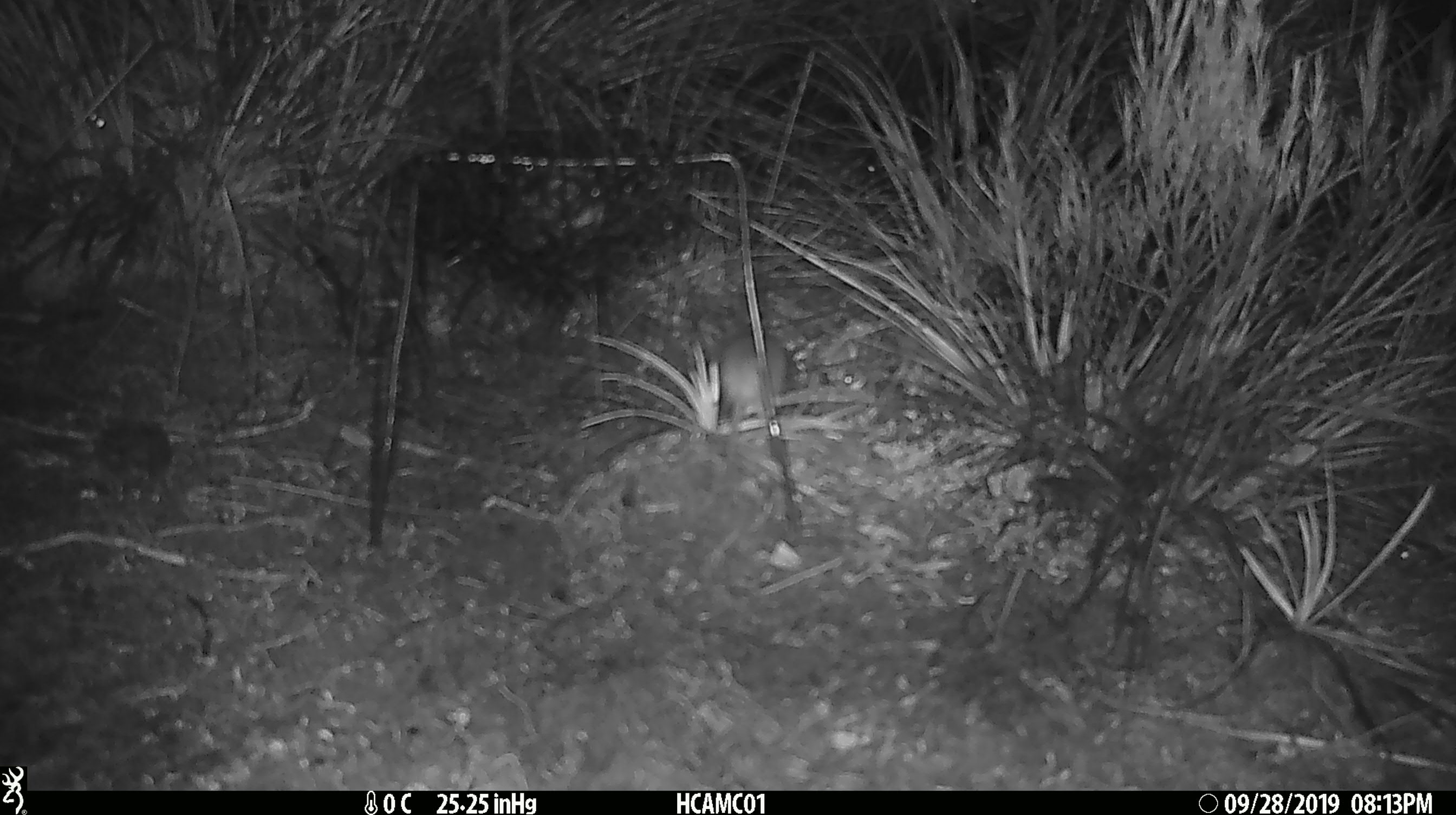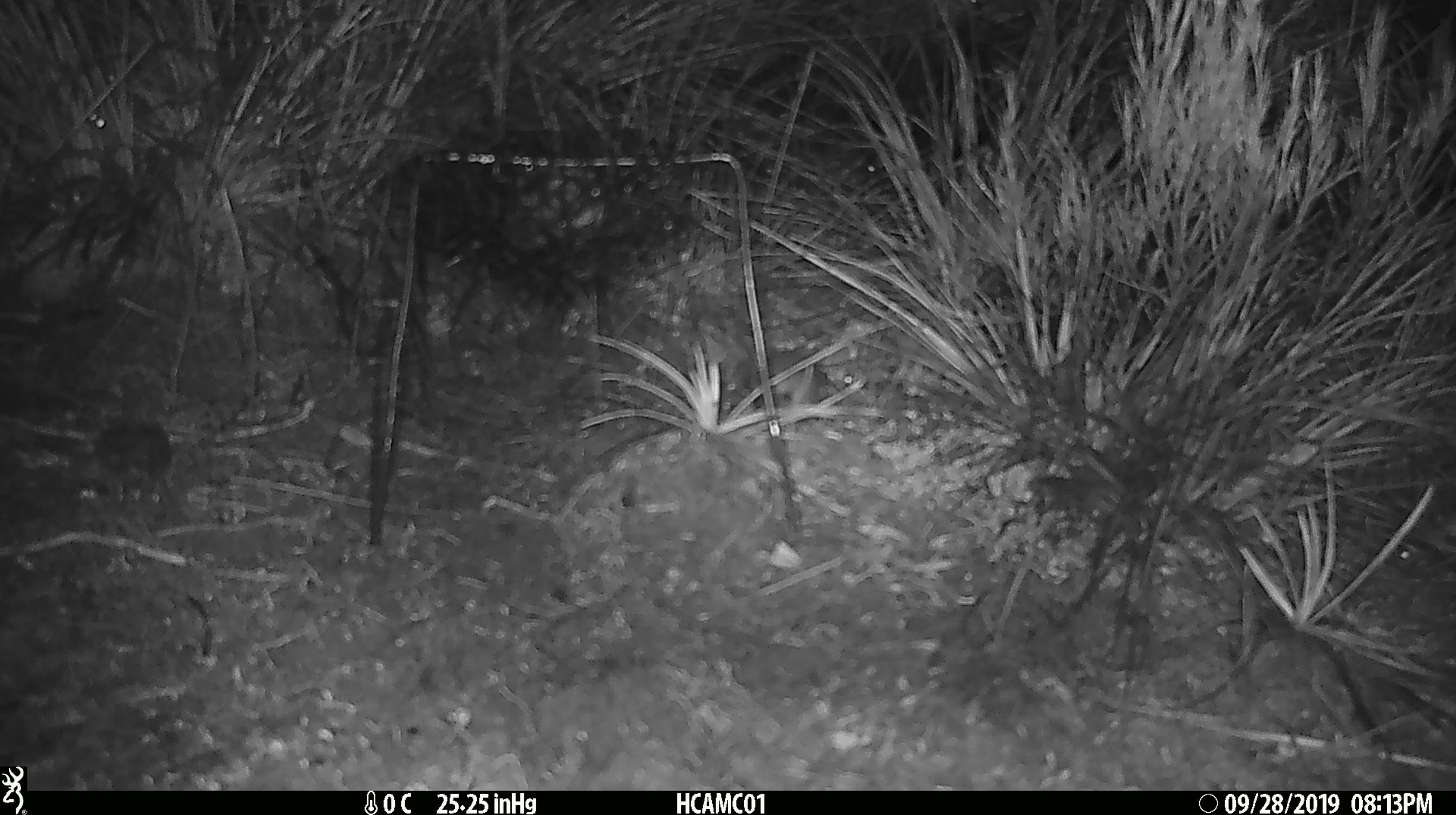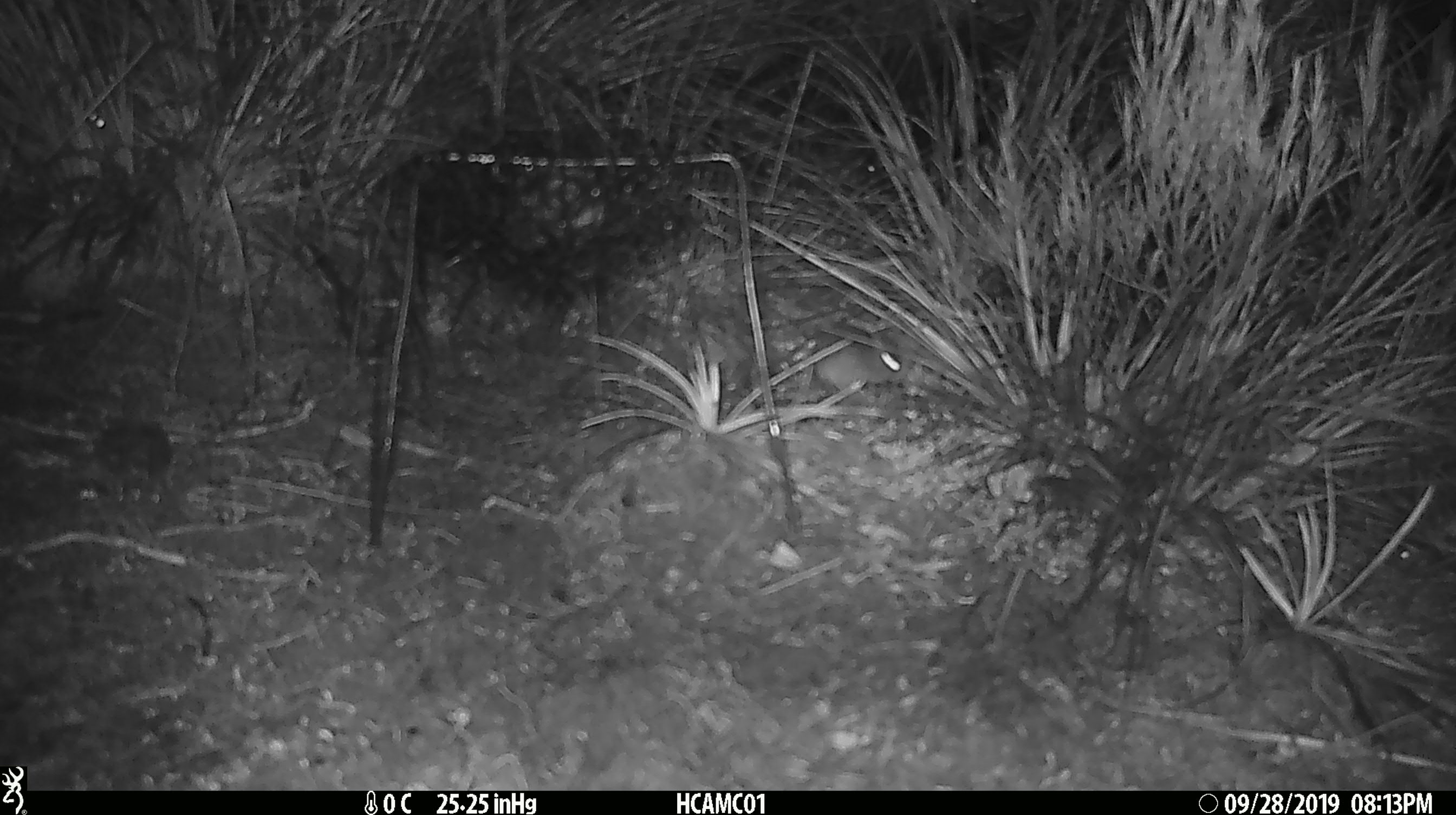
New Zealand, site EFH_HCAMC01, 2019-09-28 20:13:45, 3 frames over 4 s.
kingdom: Animalia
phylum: Chordata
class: Mammalia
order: Rodentia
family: Muridae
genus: Mus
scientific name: Mus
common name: mouse